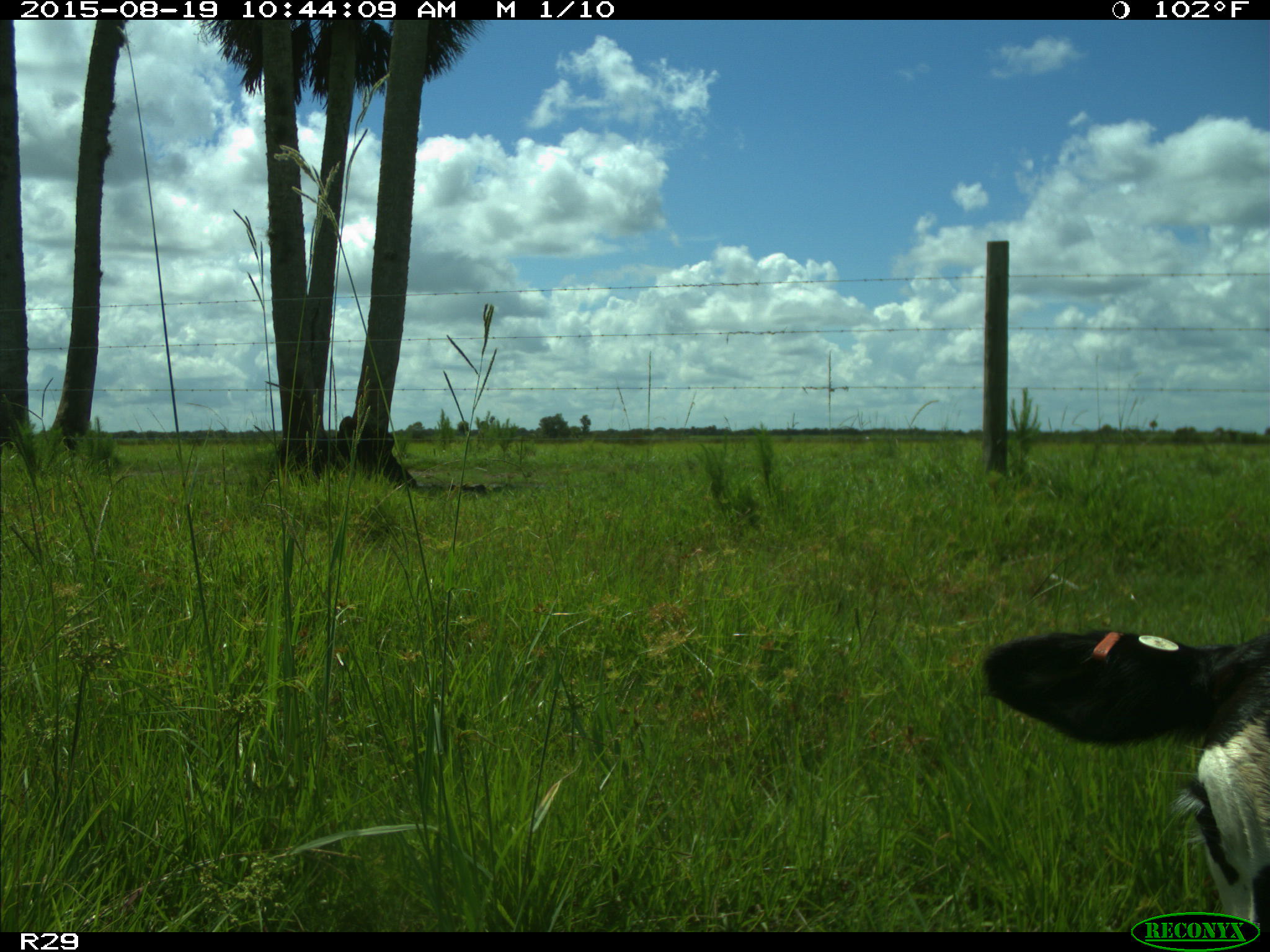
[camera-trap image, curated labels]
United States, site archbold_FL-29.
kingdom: Animalia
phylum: Chordata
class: Mammalia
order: Artiodactyla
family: Bovidae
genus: Bos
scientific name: Bos taurus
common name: domestic cow